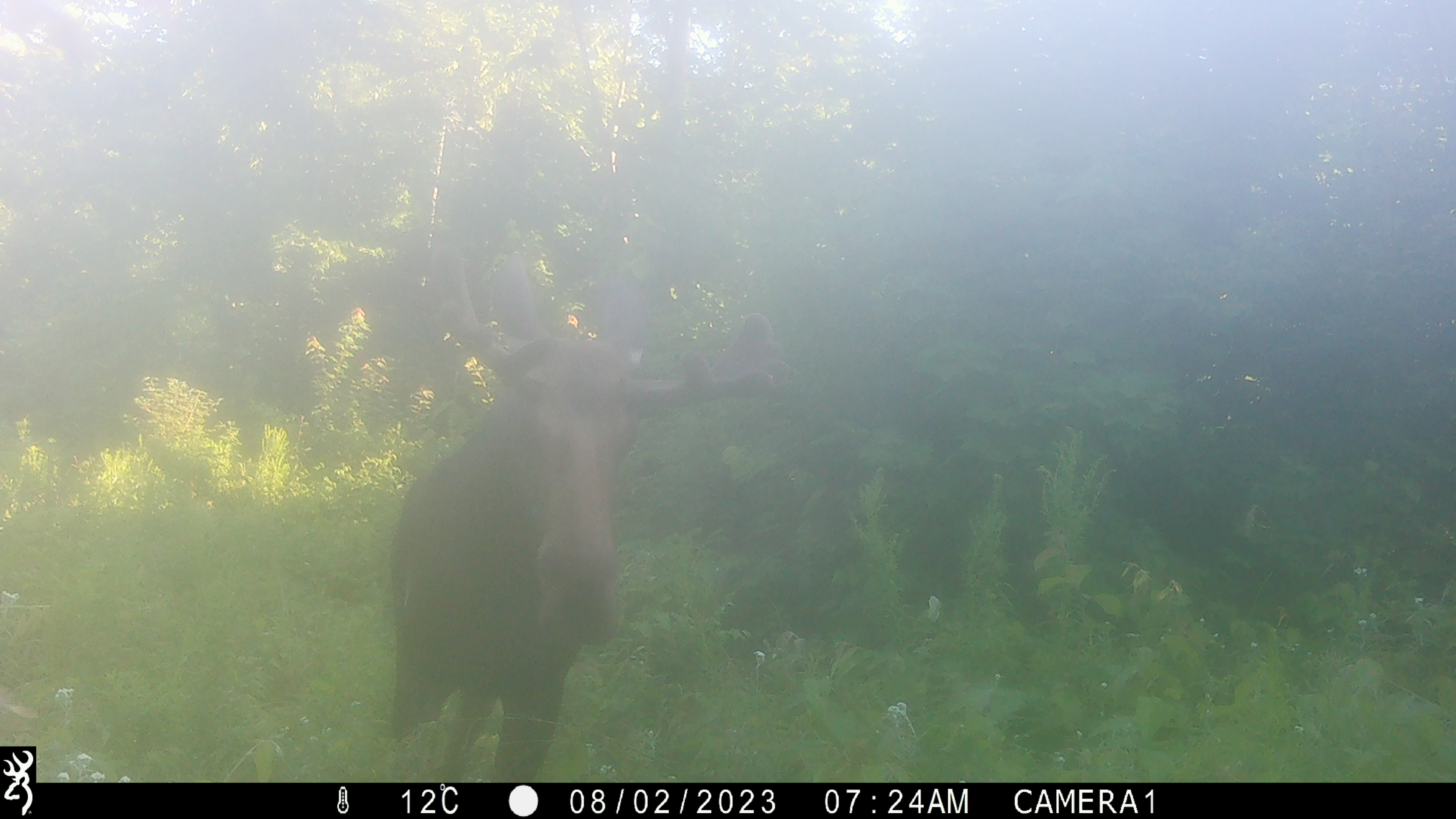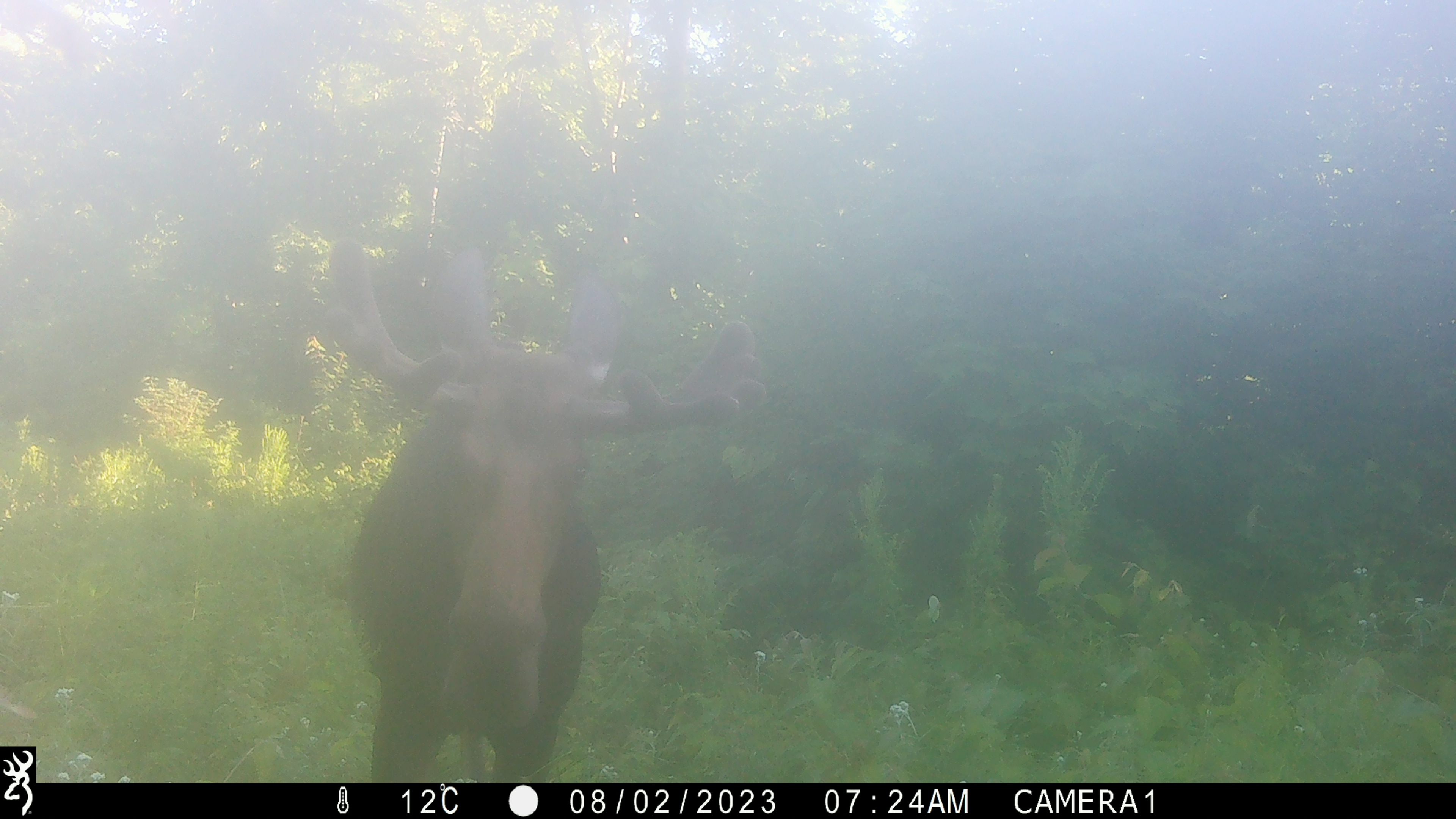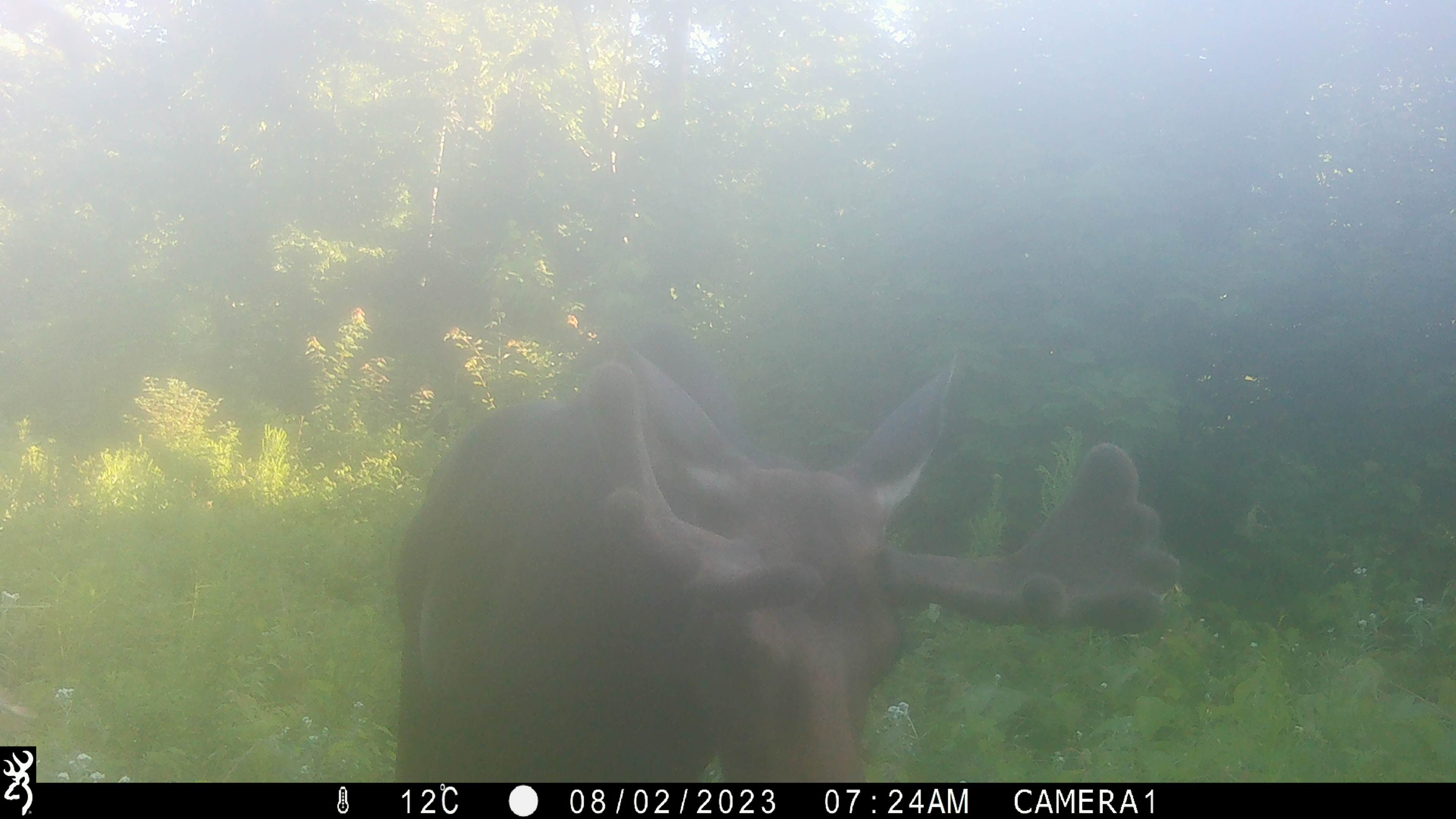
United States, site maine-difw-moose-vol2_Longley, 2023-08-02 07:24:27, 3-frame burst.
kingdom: Animalia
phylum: Chordata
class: Mammalia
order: Artiodactyla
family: Cervidae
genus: Alces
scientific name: Alces alces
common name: moose